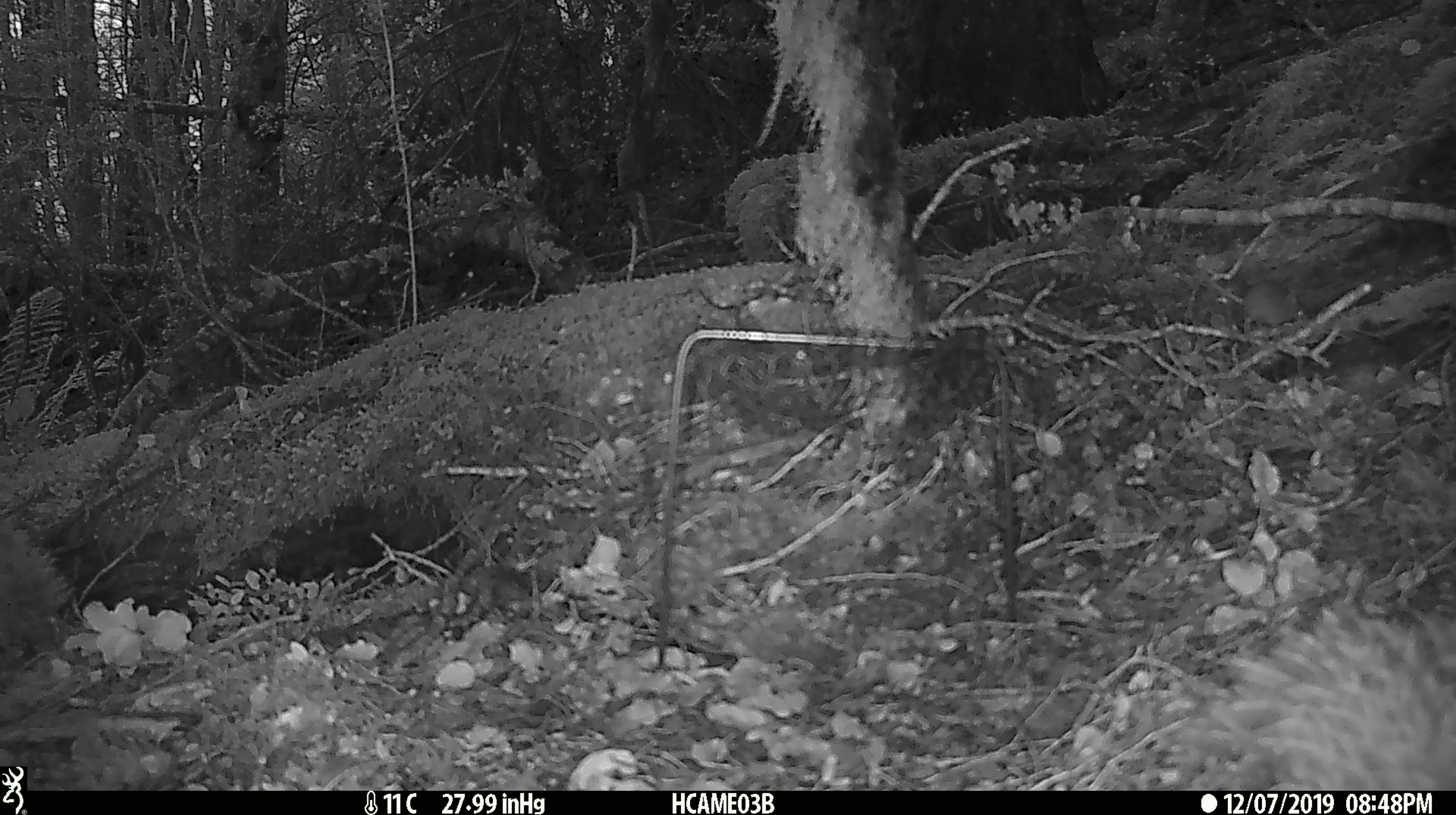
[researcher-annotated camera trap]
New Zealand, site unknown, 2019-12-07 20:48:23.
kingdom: Animalia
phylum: Chordata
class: Mammalia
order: Rodentia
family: Muridae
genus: Mus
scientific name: Mus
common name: mouse